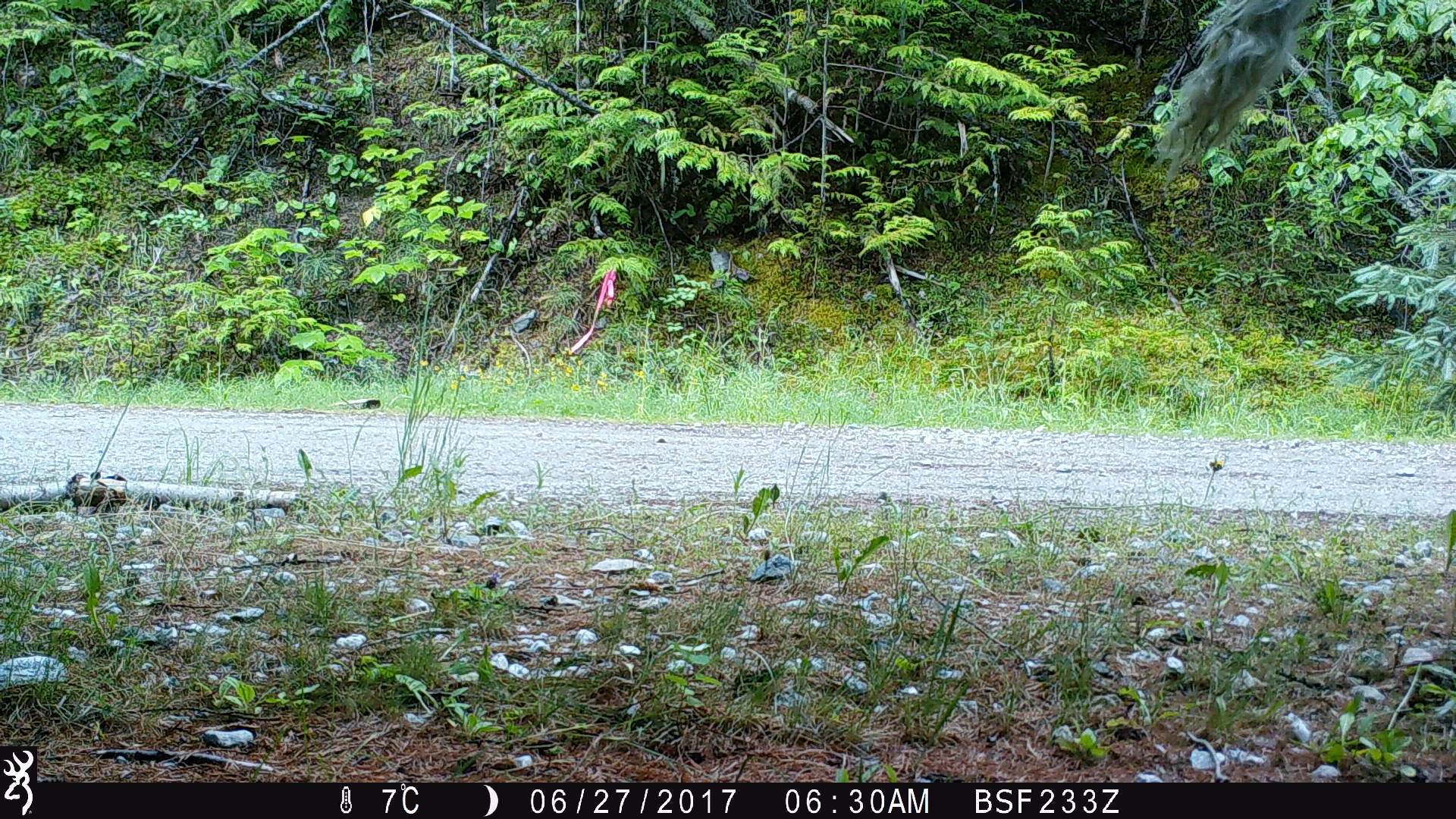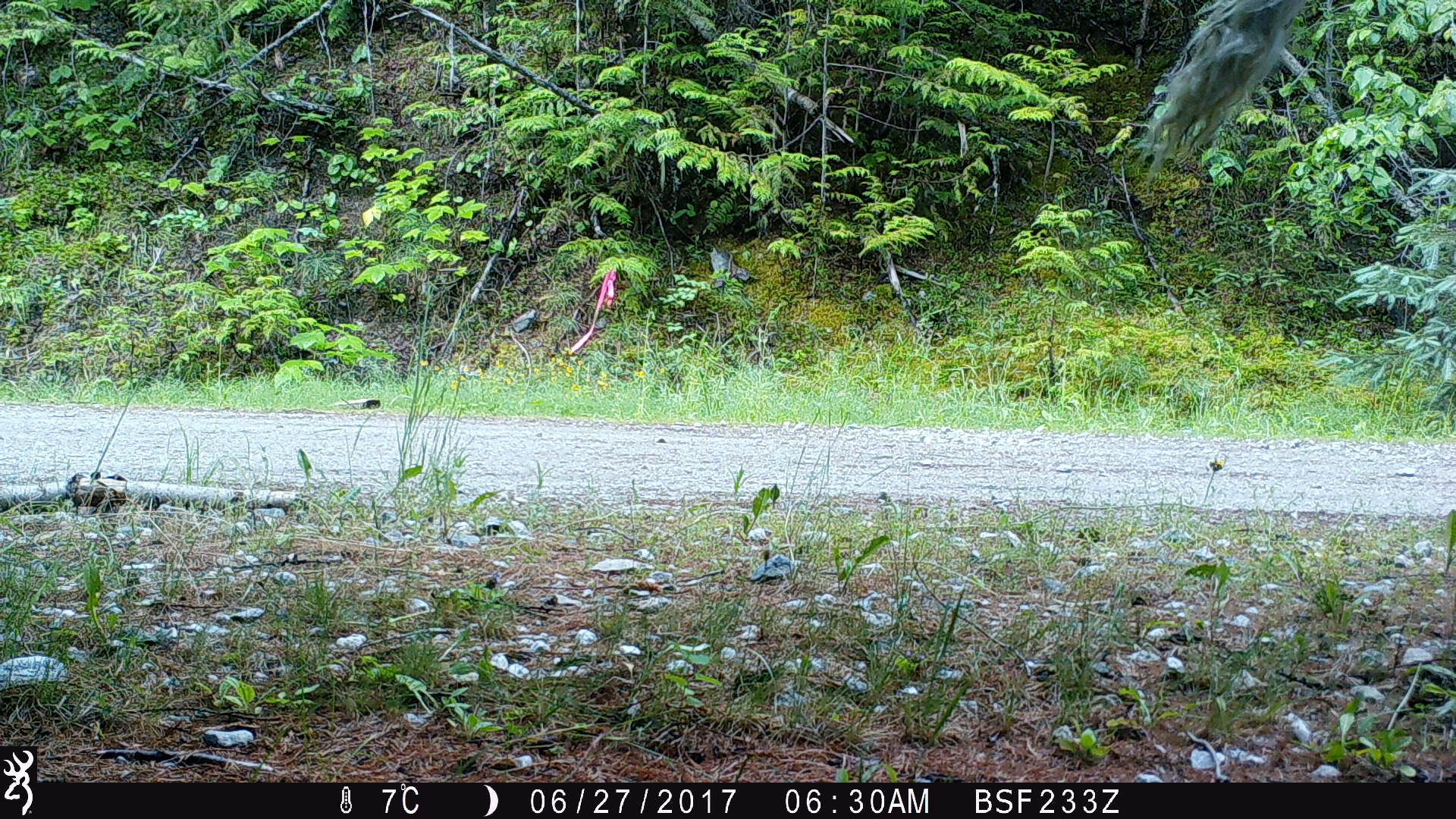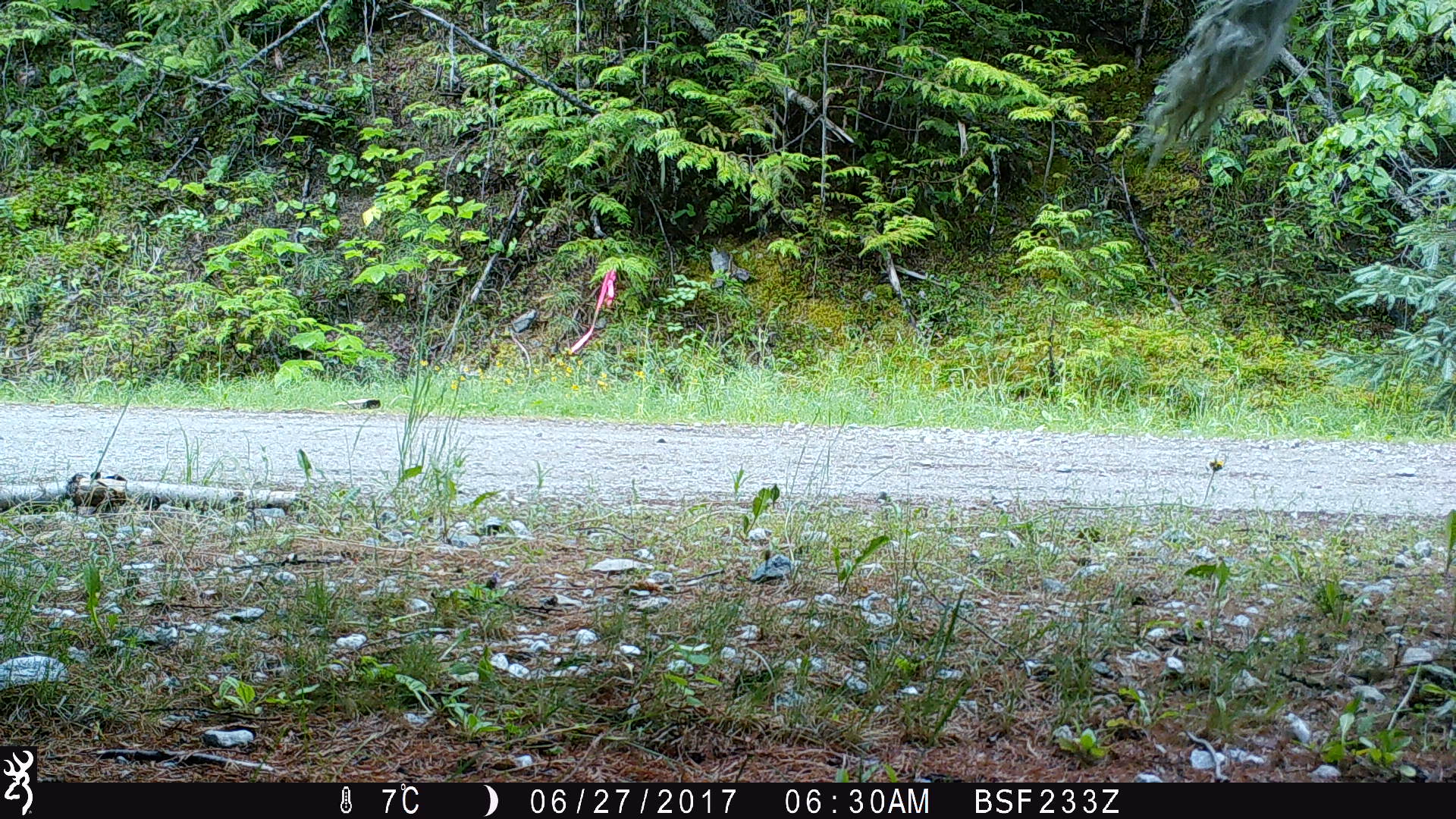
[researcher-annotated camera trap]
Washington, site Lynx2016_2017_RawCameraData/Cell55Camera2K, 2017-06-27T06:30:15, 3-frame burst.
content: unidentified animal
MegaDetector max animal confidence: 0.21